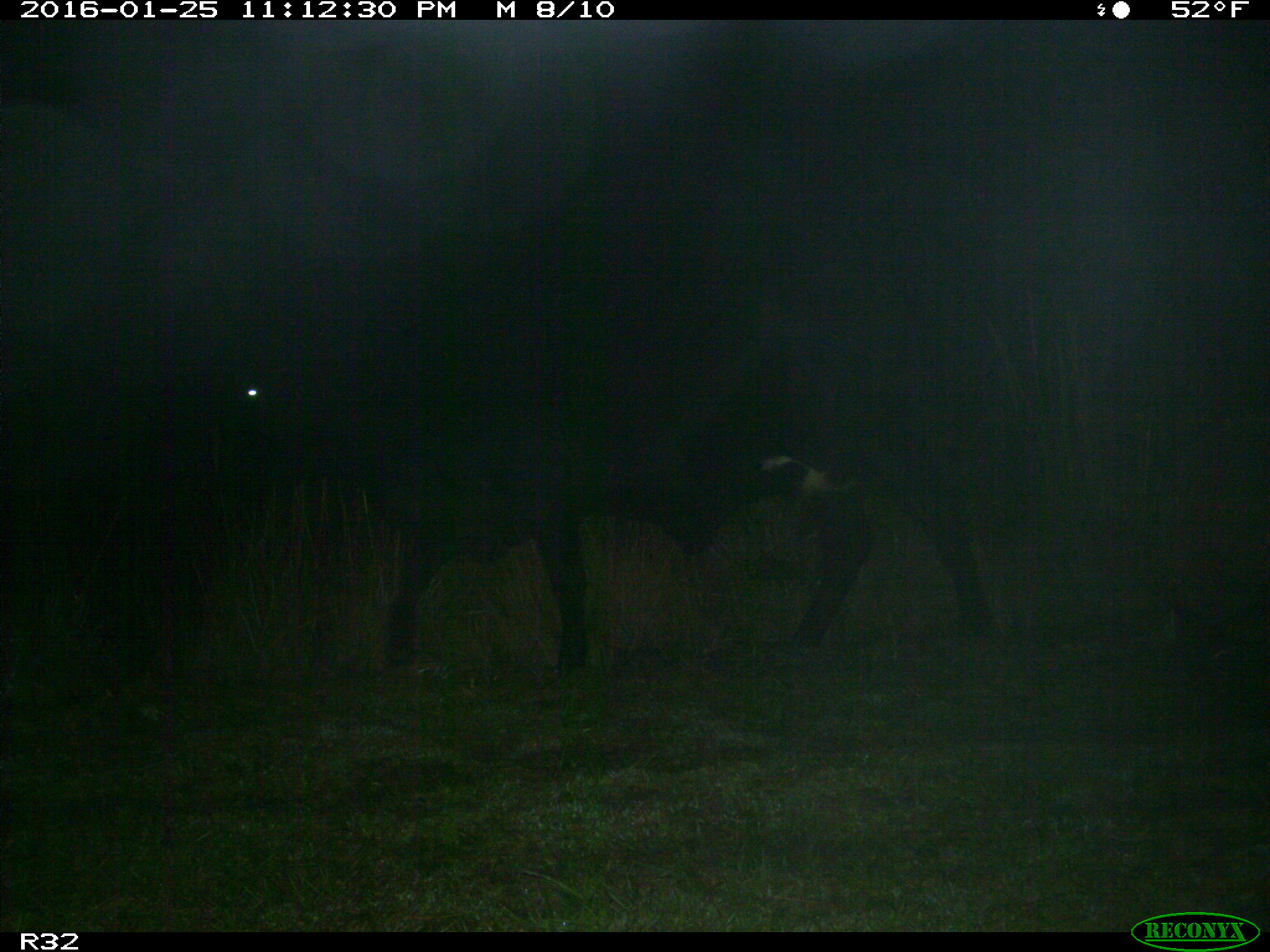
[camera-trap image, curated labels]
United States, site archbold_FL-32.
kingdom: Animalia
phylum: Chordata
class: Mammalia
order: Artiodactyla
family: Bovidae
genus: Bos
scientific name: Bos taurus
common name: domestic cow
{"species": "Bos taurus (domestic cow)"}